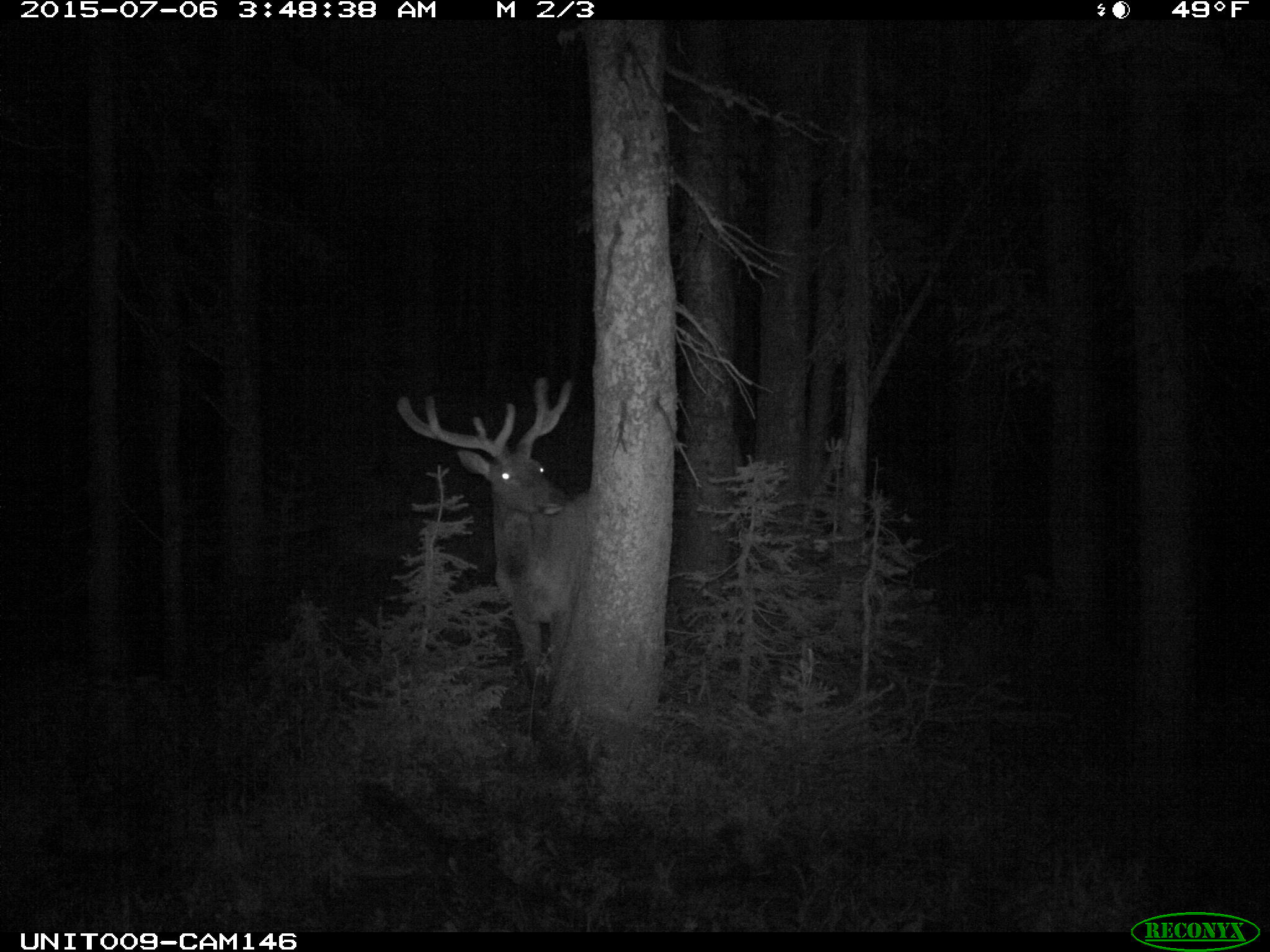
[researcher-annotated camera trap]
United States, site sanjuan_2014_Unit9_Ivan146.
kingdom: Animalia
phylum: Chordata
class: Mammalia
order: Artiodactyla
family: Cervidae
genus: Cervus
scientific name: Cervus elaphus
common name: red deer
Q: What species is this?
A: Cervus elaphus (red deer).